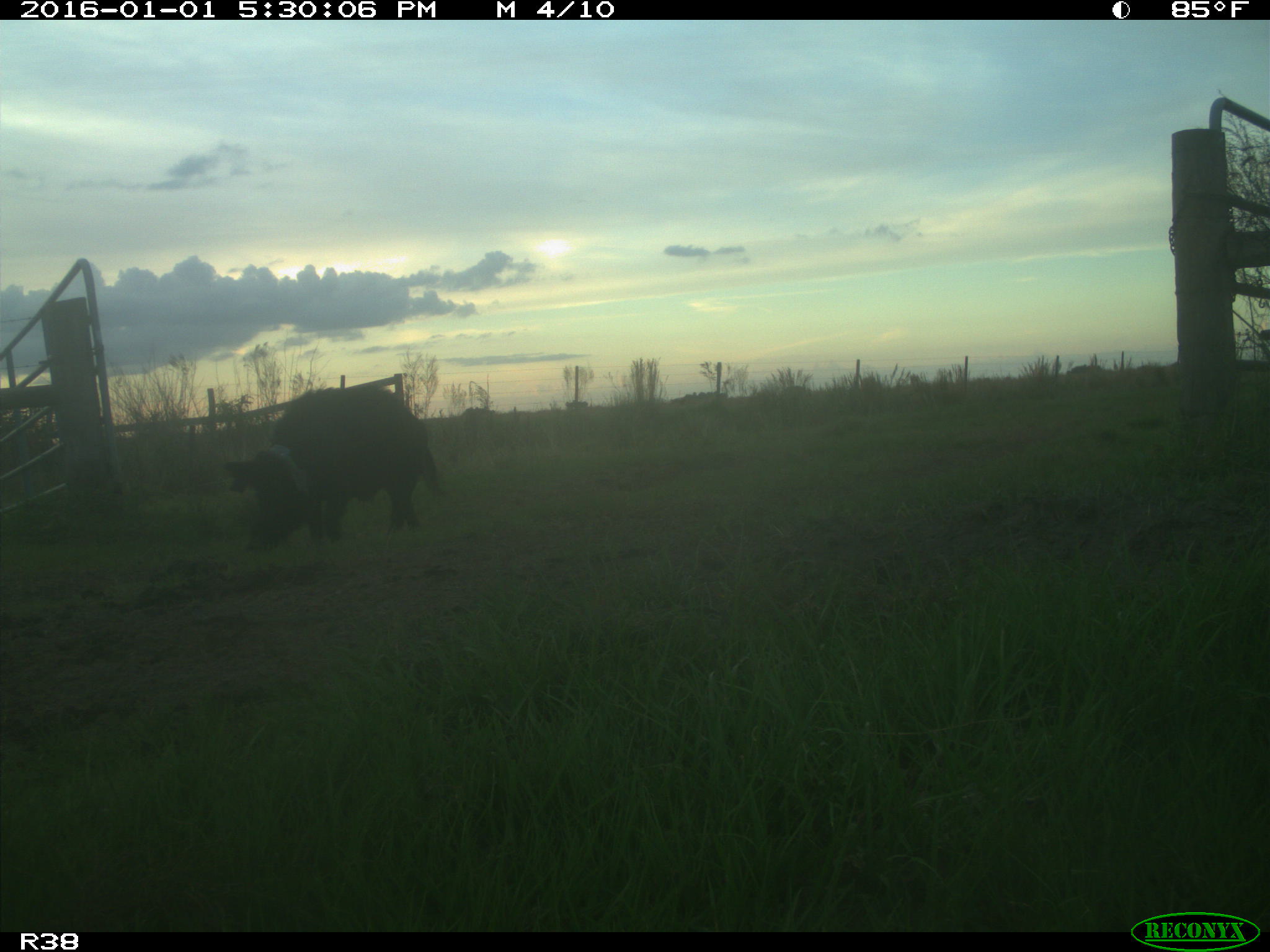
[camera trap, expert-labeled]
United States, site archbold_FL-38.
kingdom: Animalia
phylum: Chordata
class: Mammalia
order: Artiodactyla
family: Suidae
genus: Sus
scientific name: Sus scrofa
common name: wild boar